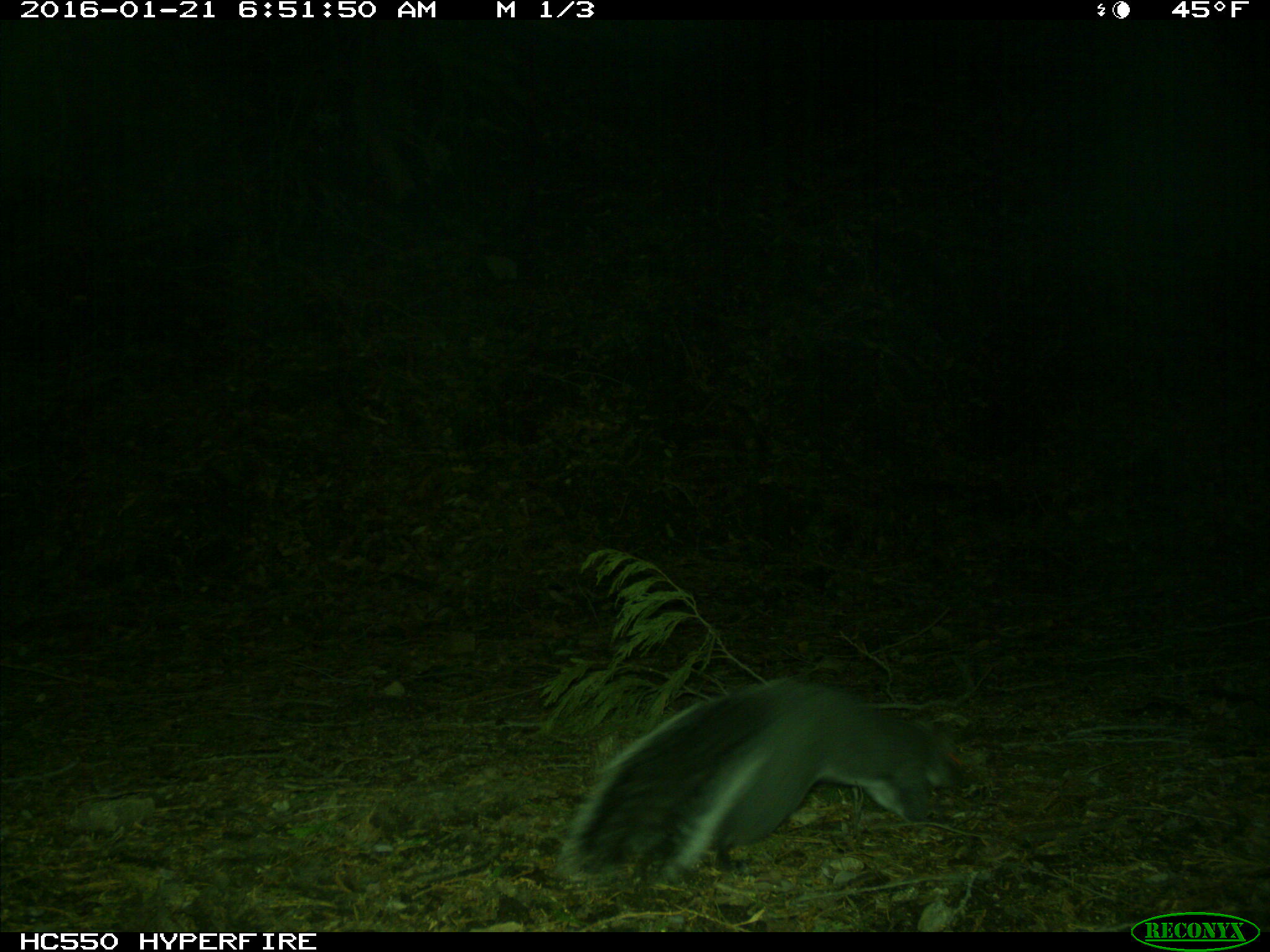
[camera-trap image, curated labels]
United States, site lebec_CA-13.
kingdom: Animalia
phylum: Chordata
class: Mammalia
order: Rodentia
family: Sciuridae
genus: Sciurus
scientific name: Sciurus carolinensis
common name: eastern gray squirrel